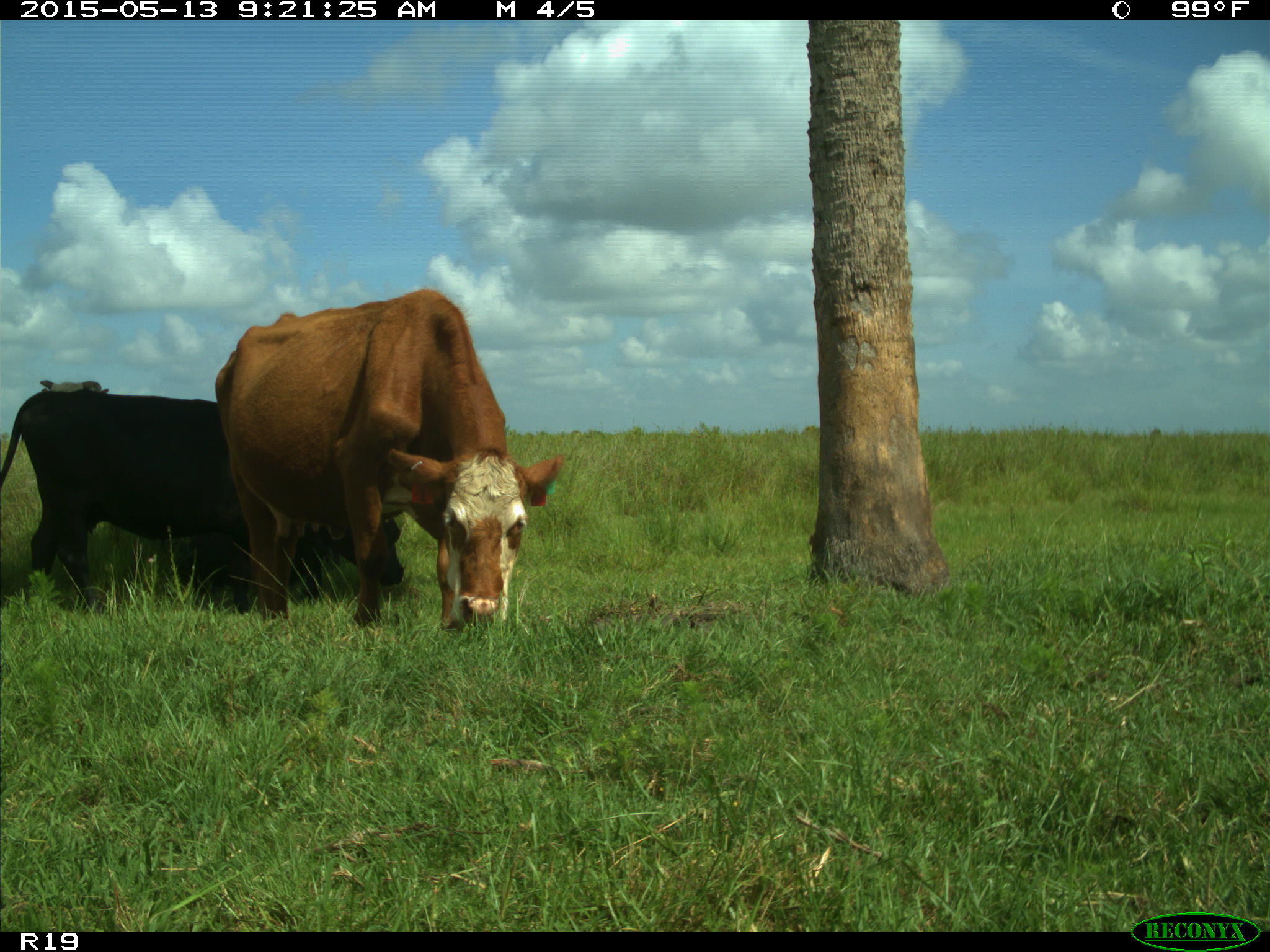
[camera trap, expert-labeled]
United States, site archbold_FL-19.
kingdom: Animalia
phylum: Chordata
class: Mammalia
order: Artiodactyla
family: Bovidae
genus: Bos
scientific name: Bos taurus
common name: domestic cow